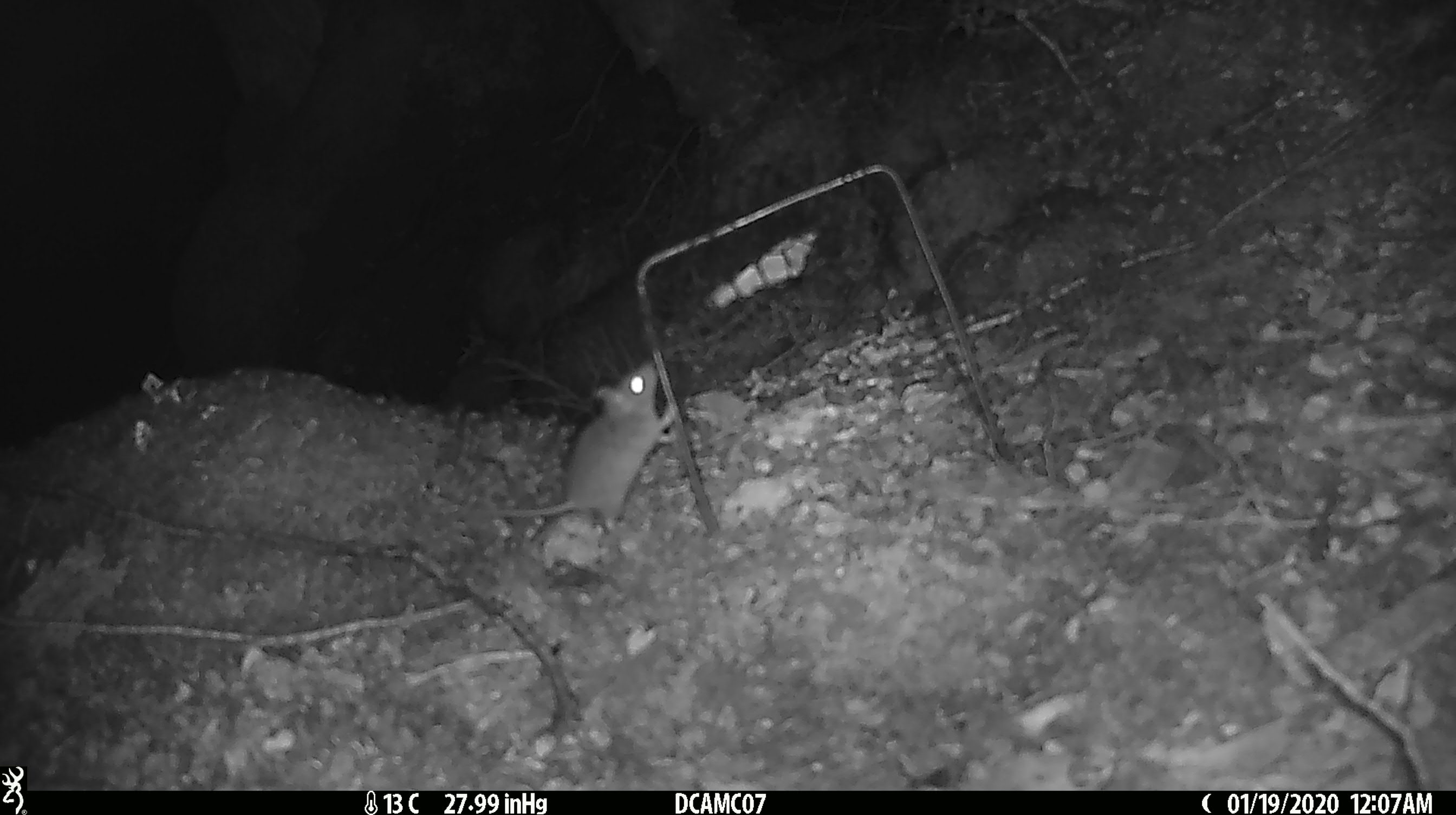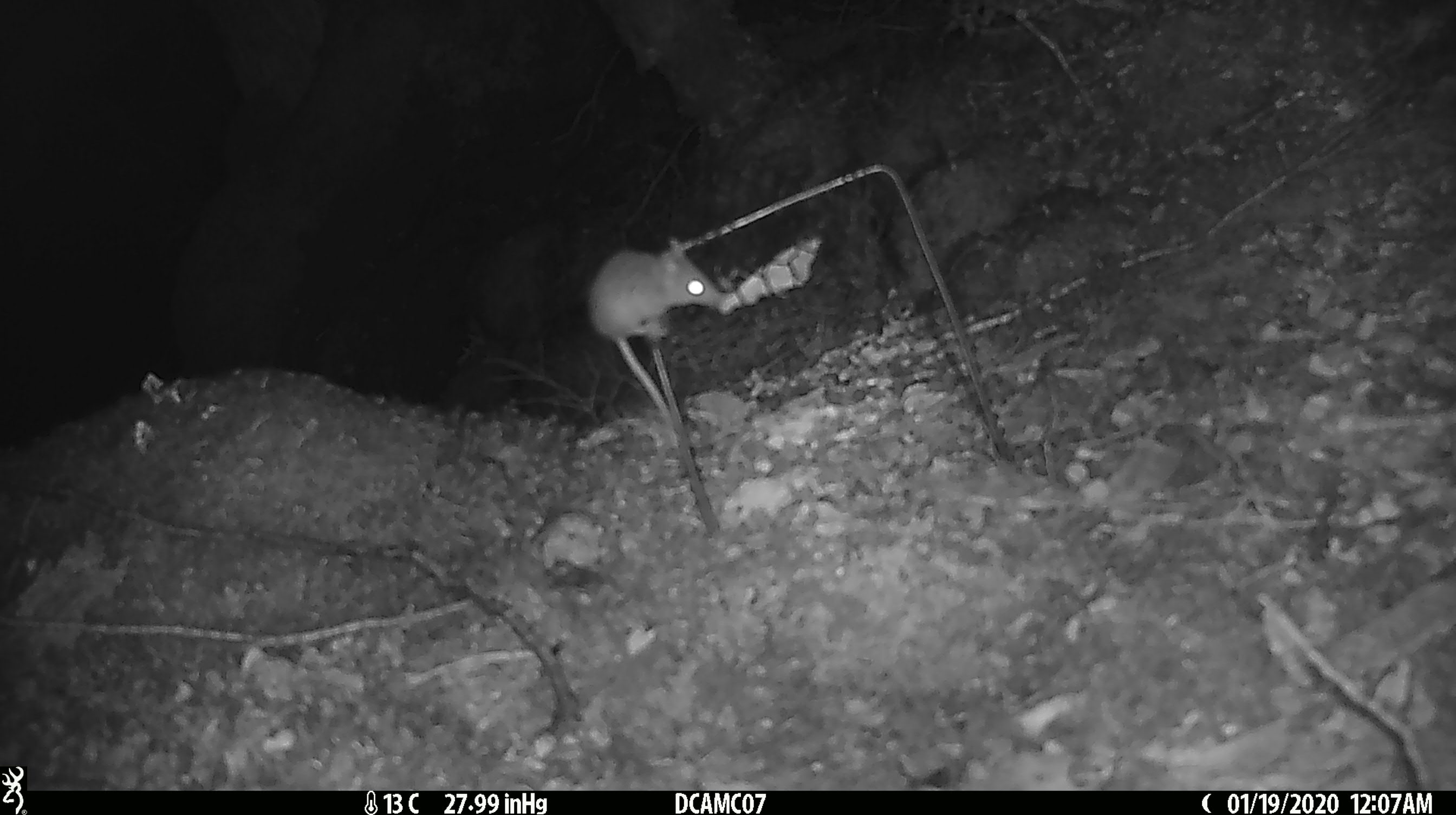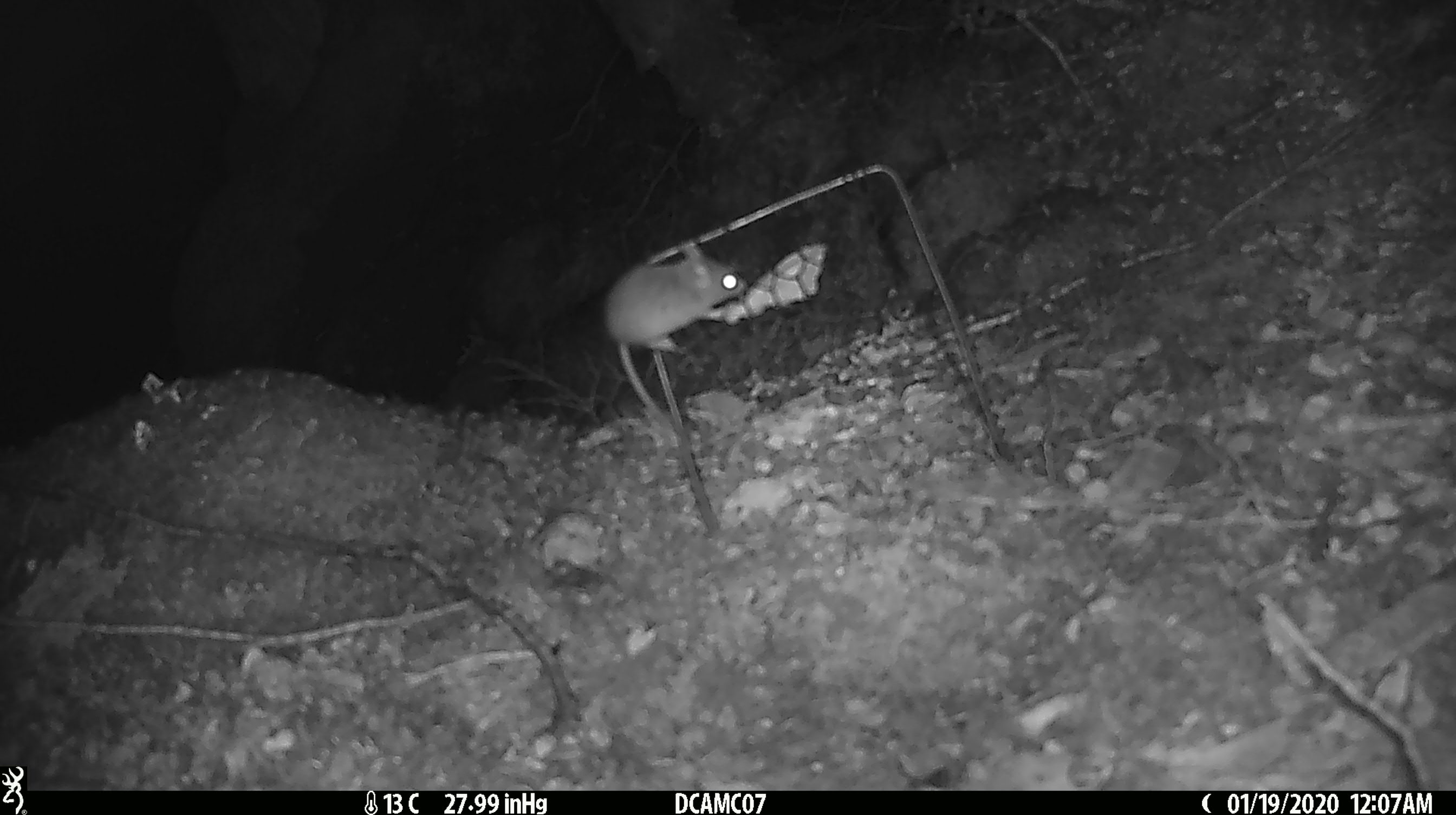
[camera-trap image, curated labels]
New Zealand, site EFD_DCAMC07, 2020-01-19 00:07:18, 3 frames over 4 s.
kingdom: Animalia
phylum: Chordata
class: Mammalia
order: Rodentia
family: Muridae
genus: Mus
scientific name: Mus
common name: mouse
Mouse (Mus).